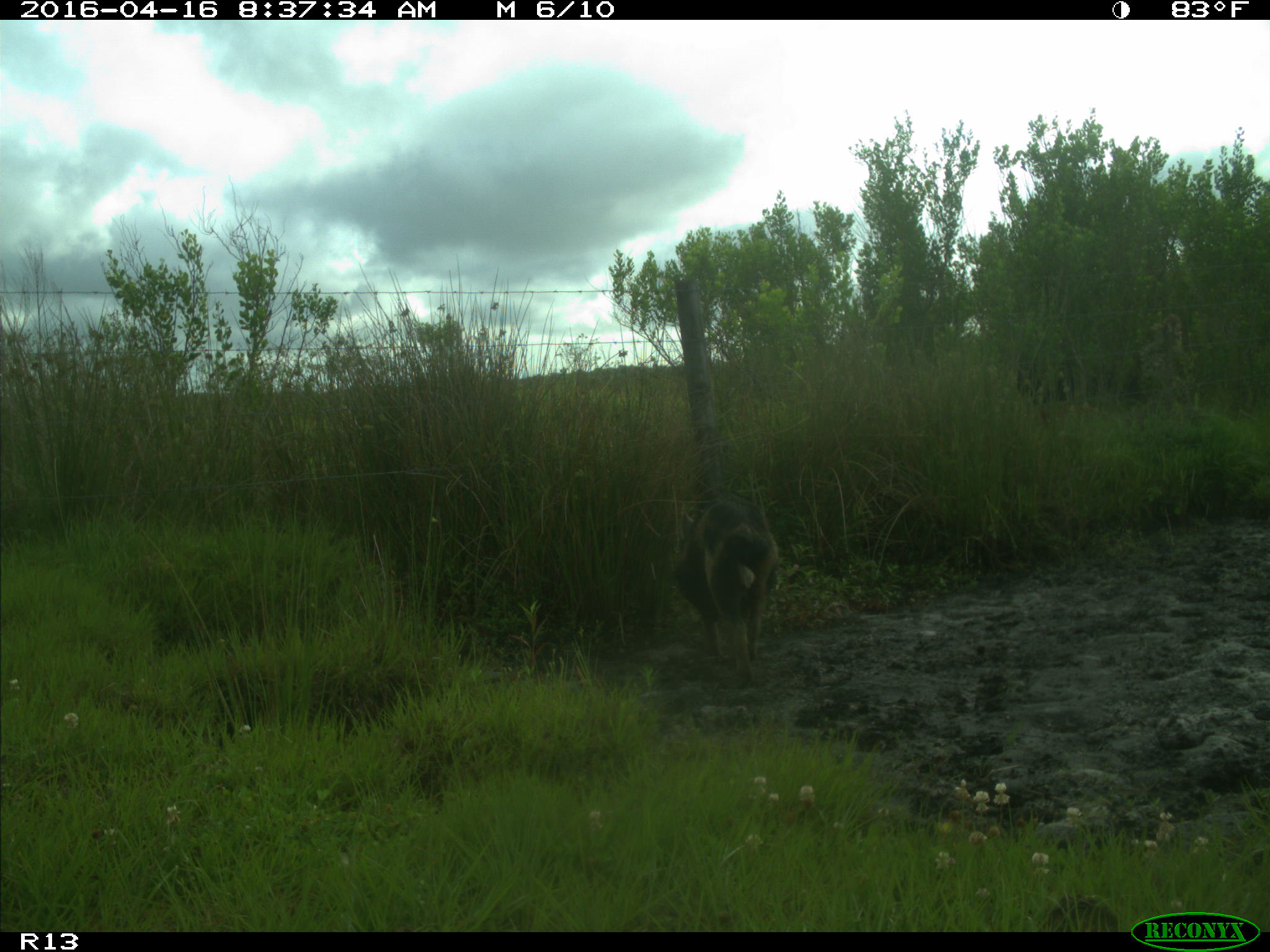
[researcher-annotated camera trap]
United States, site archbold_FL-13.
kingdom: Animalia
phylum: Chordata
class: Mammalia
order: Artiodactyla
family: Suidae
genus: Sus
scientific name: Sus scrofa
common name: wild boar